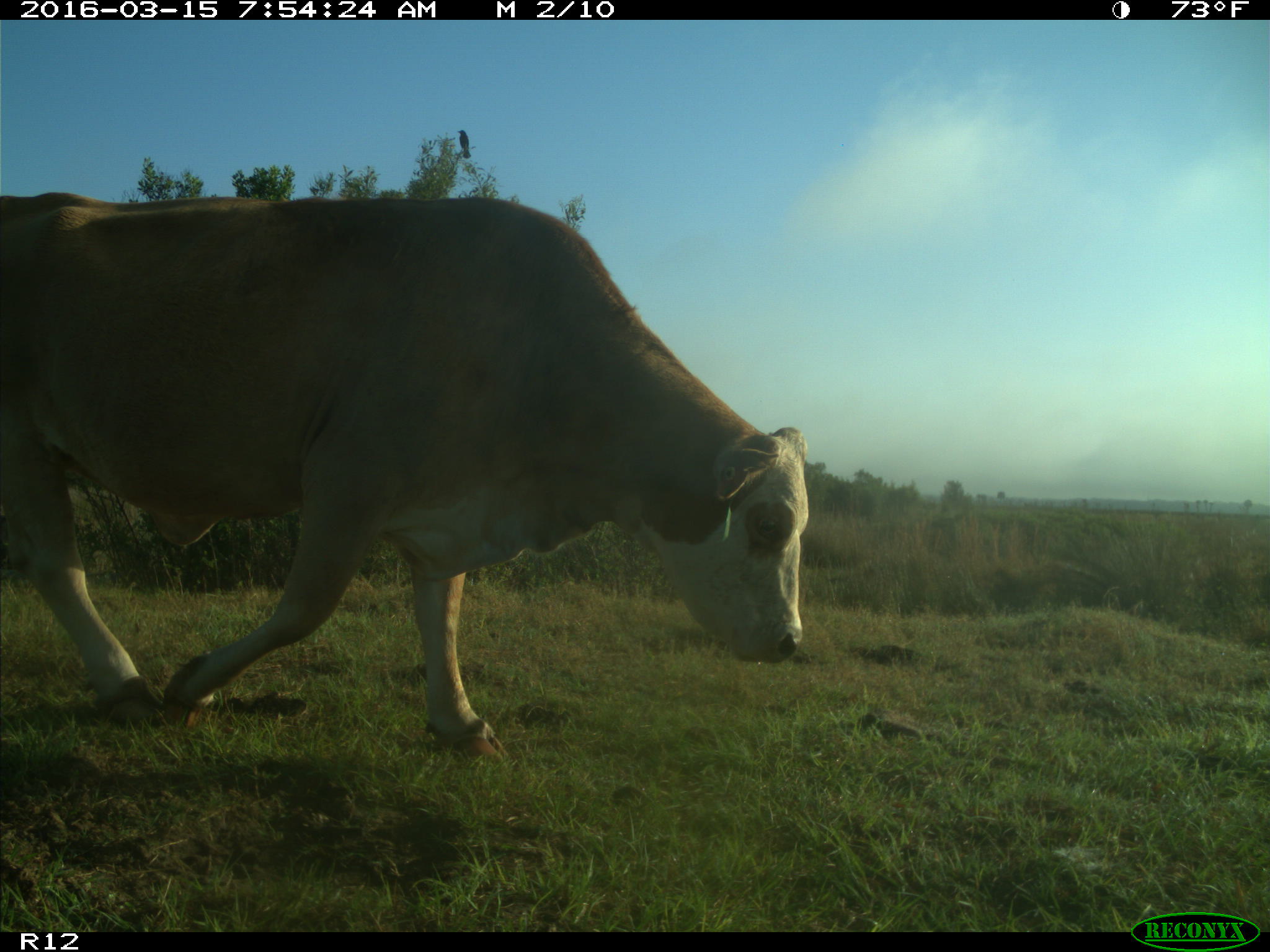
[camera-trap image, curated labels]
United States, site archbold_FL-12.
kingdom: Animalia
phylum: Chordata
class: Mammalia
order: Artiodactyla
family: Bovidae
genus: Bos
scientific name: Bos taurus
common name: domestic cow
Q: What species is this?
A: Bos taurus (domestic cow).